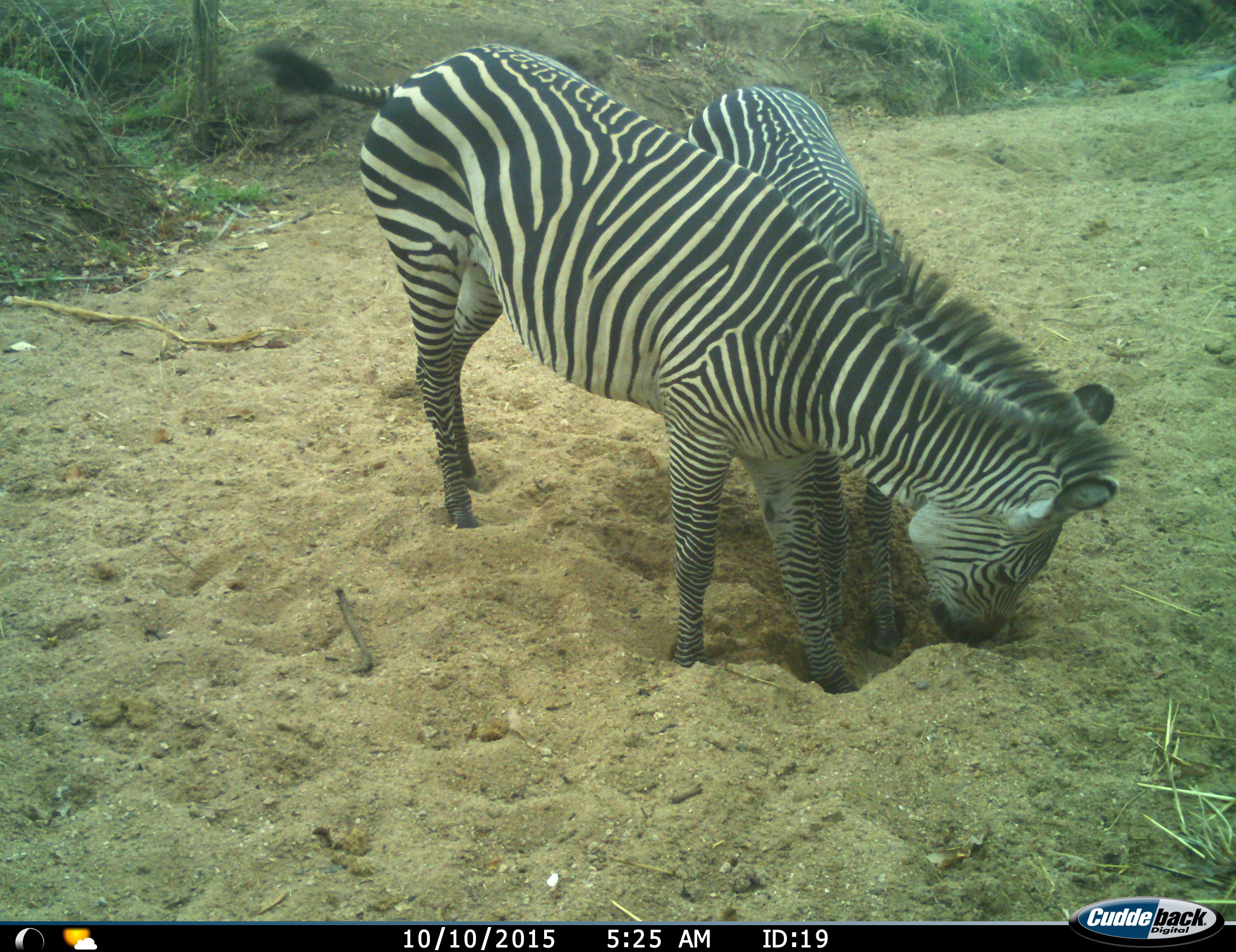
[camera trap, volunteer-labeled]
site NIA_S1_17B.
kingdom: Animalia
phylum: Chordata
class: Mammalia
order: Perissodactyla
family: Equidae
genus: Equus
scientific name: Equus quagga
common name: plains zebra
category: zebraplains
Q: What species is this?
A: Zebraplains (plains zebra) (Equus quagga).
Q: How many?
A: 2.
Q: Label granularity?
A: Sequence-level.